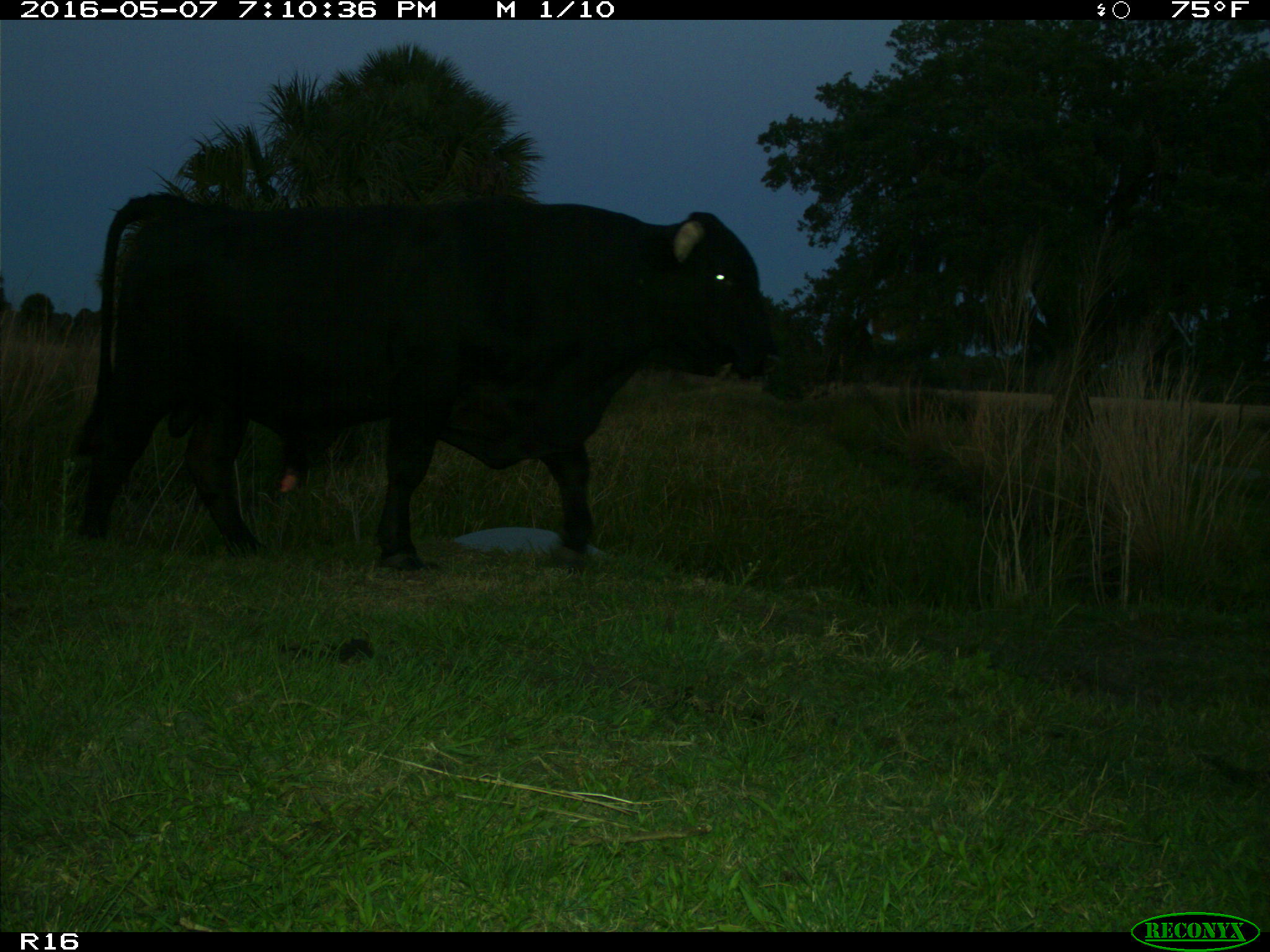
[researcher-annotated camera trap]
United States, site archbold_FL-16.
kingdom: Animalia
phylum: Chordata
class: Mammalia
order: Artiodactyla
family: Bovidae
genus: Bos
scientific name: Bos taurus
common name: domestic cow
Bos taurus (domestic cow).